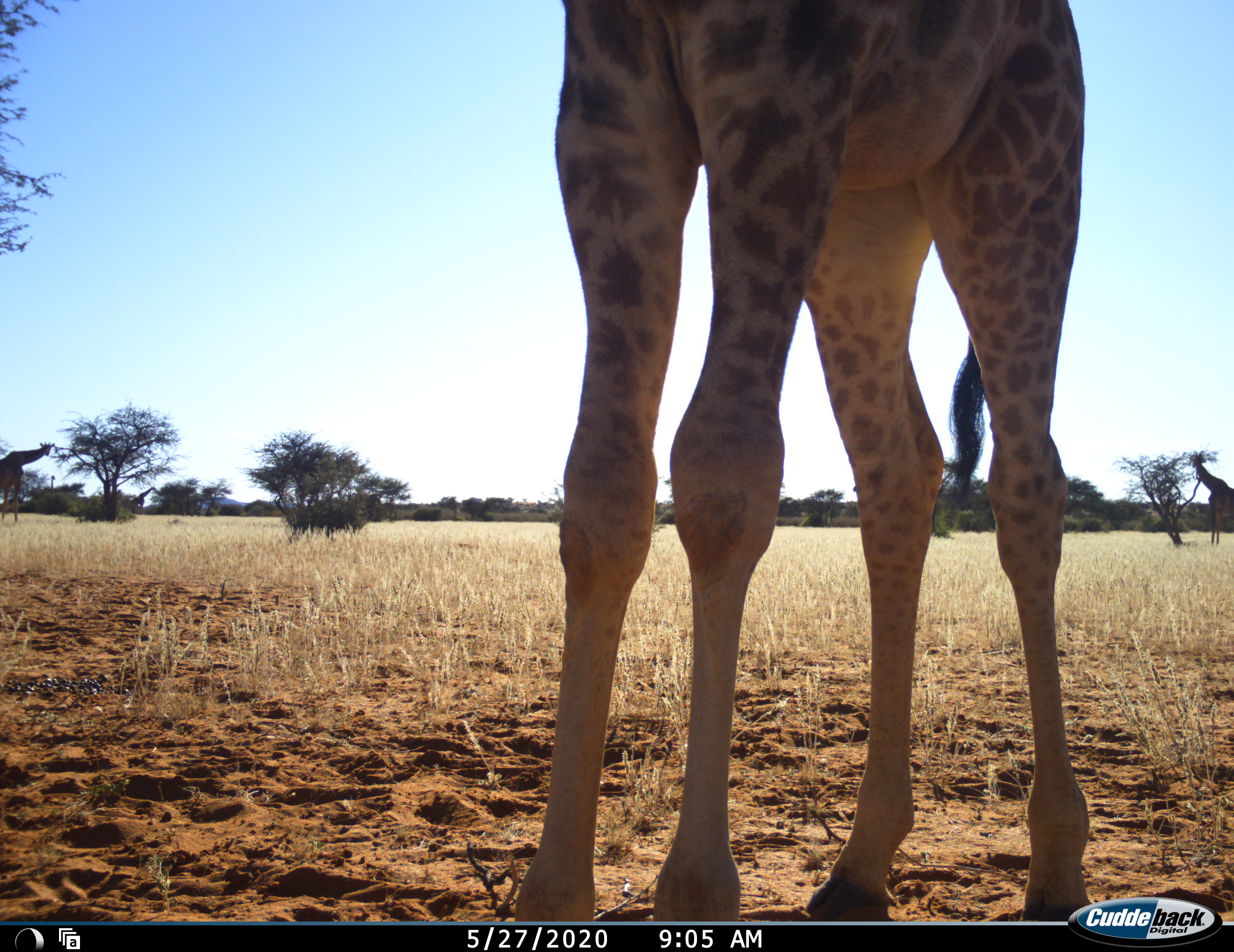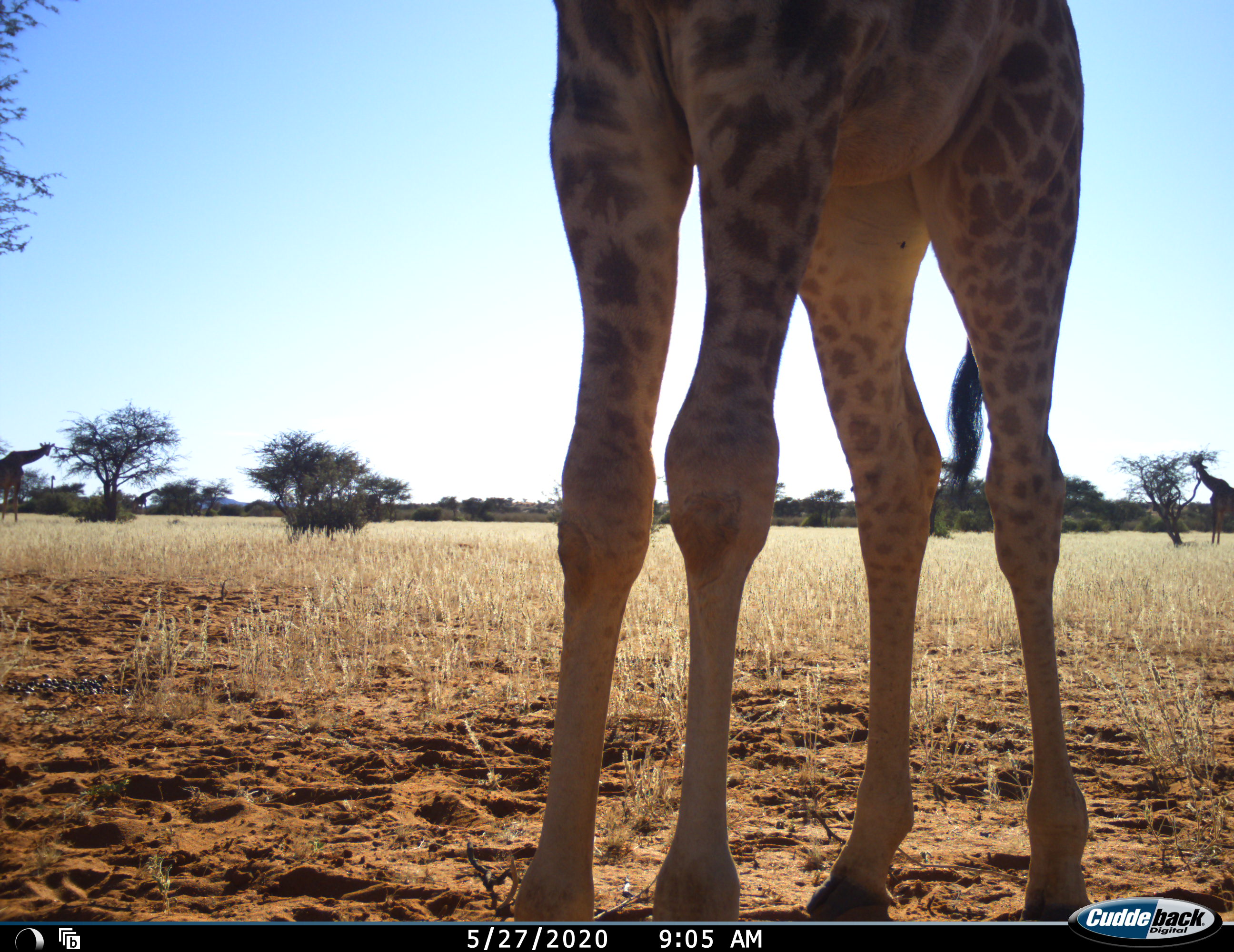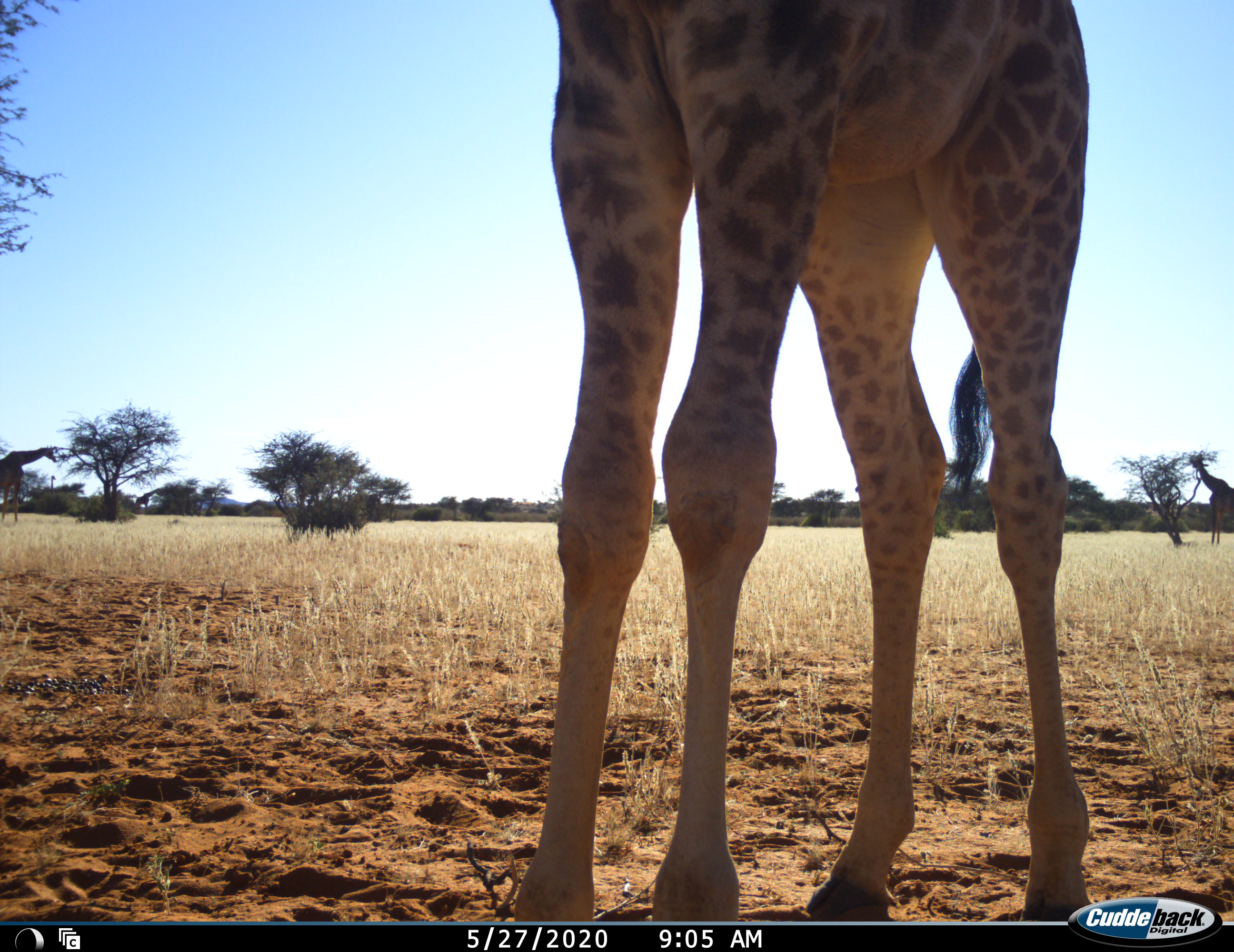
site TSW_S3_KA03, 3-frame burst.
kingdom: Animalia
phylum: Chordata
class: Mammalia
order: Artiodactyla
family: Giraffidae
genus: Giraffa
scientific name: Giraffa camelopardalis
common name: giraffe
Giraffe (Giraffa camelopardalis), count 4. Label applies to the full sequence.